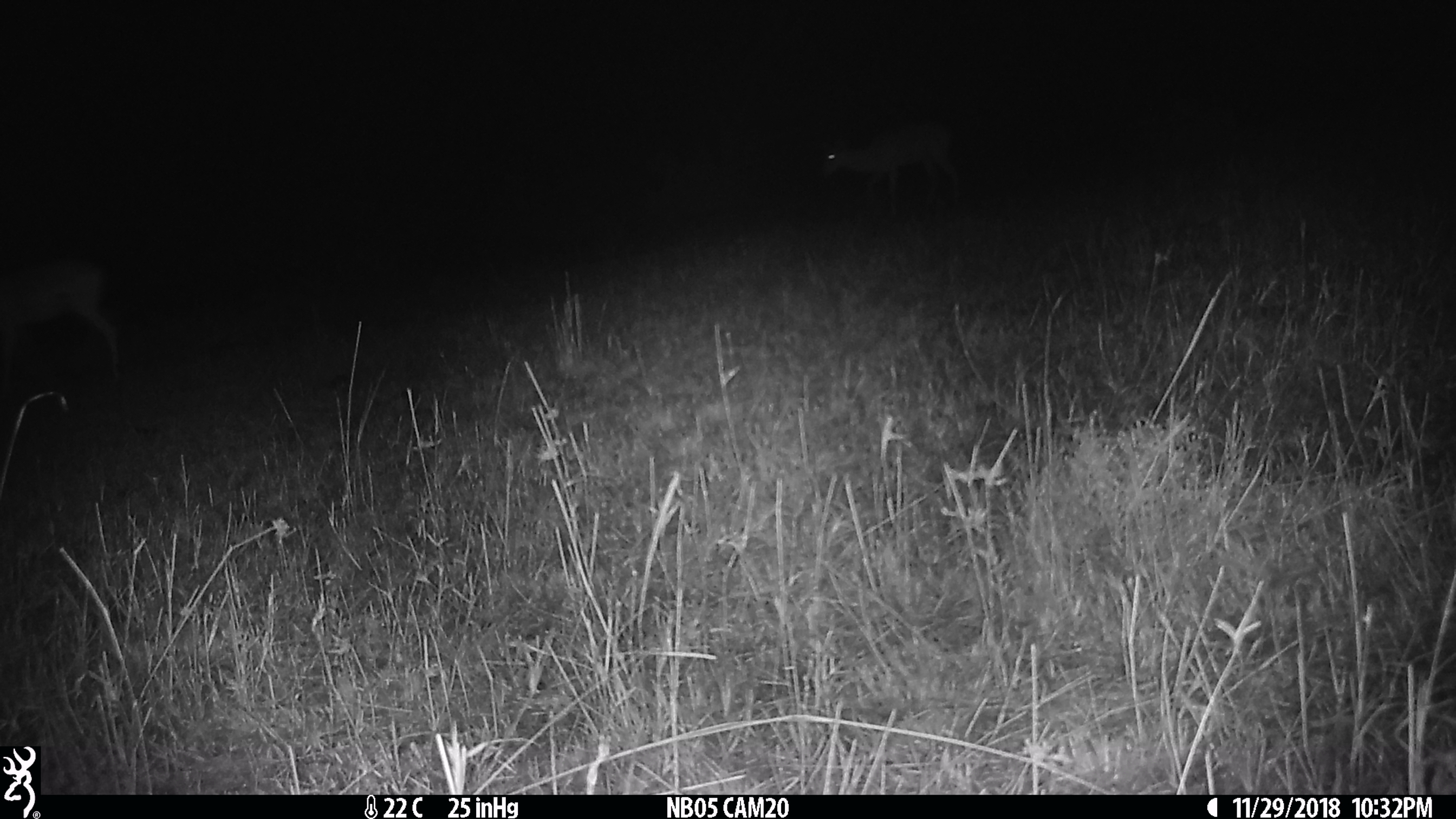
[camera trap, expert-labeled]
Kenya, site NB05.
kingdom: Animalia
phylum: Chordata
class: Mammalia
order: Artiodactyla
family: Bovidae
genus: Aepyceros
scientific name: Aepyceros melampus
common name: impala